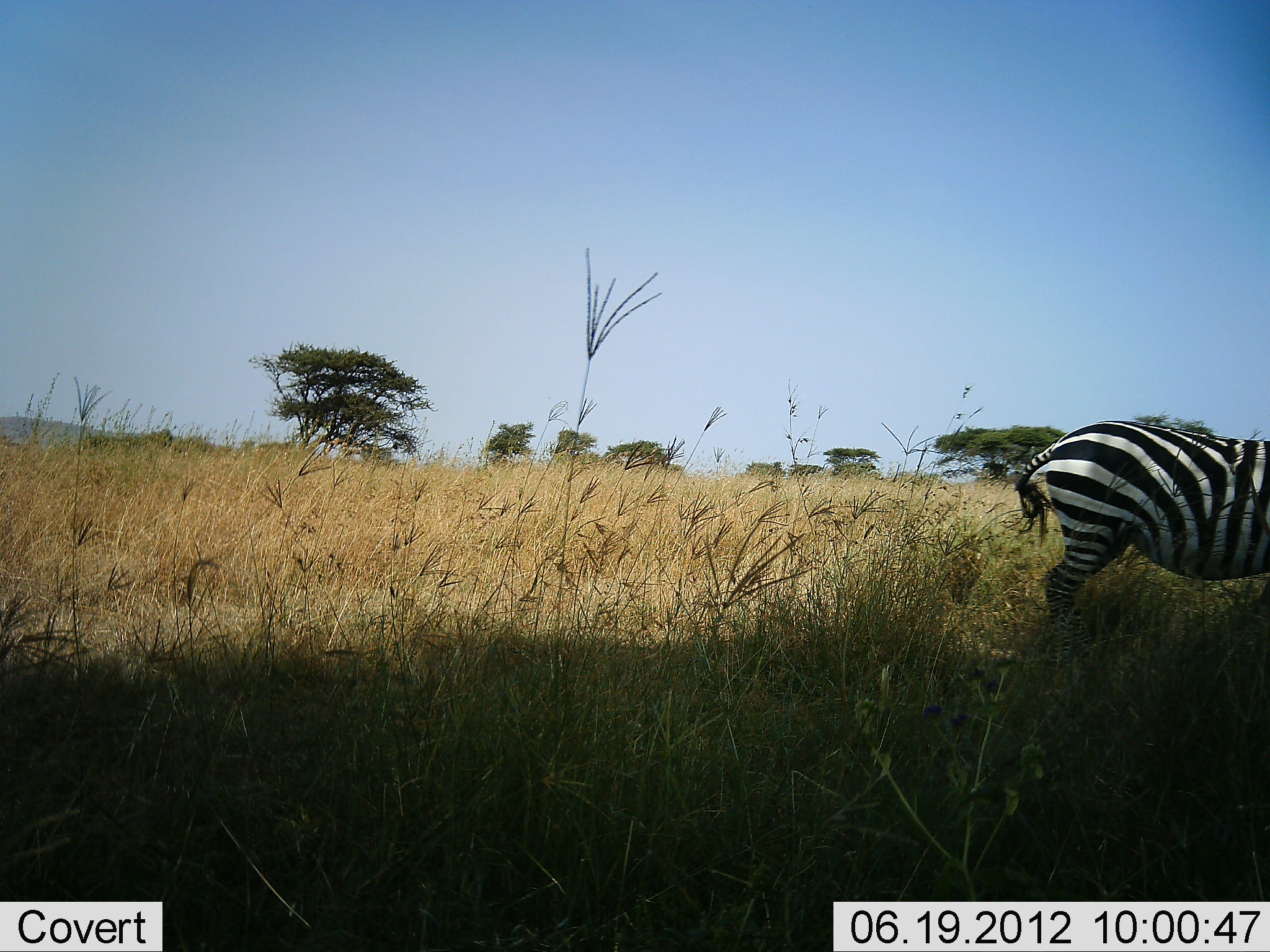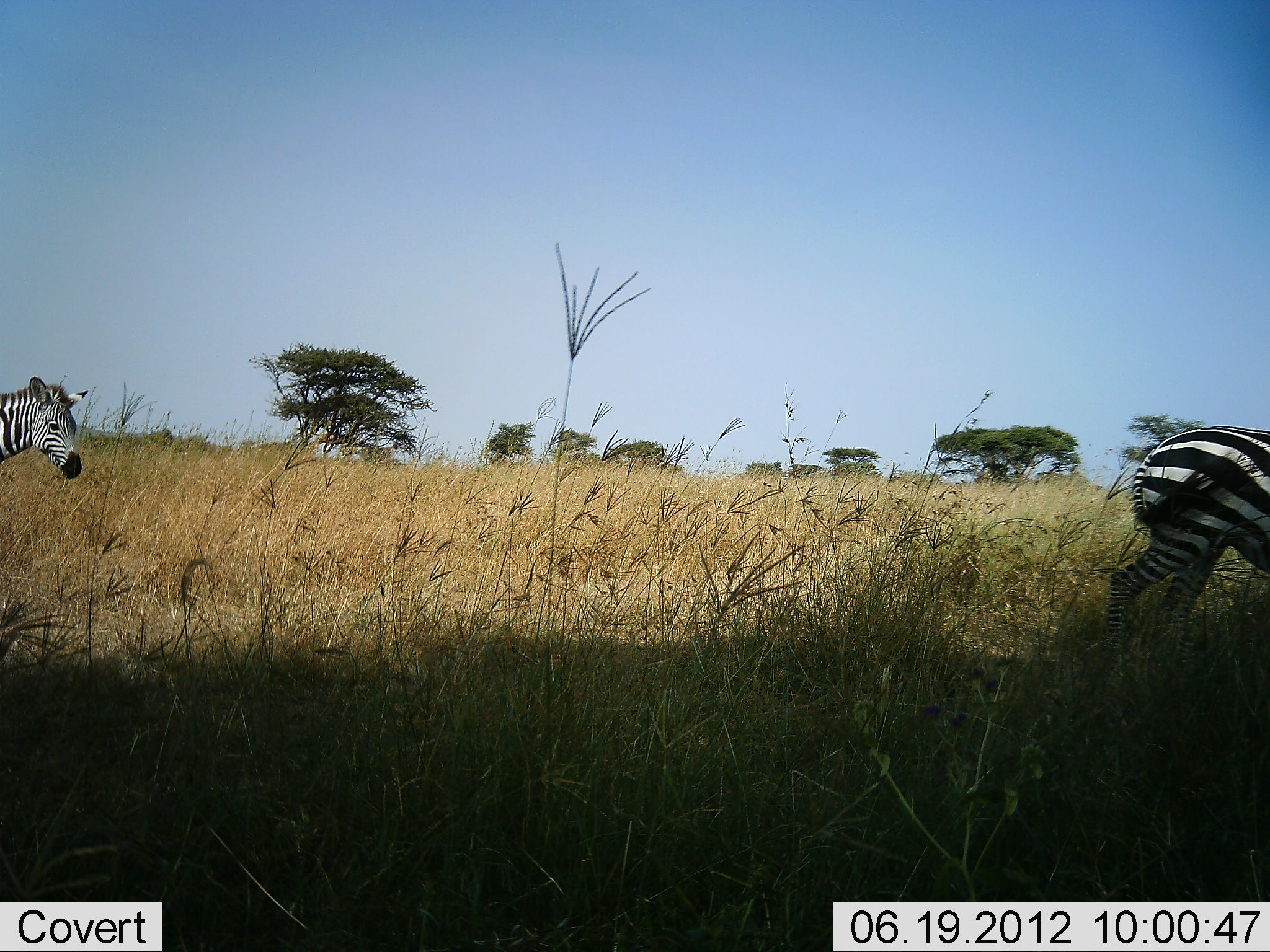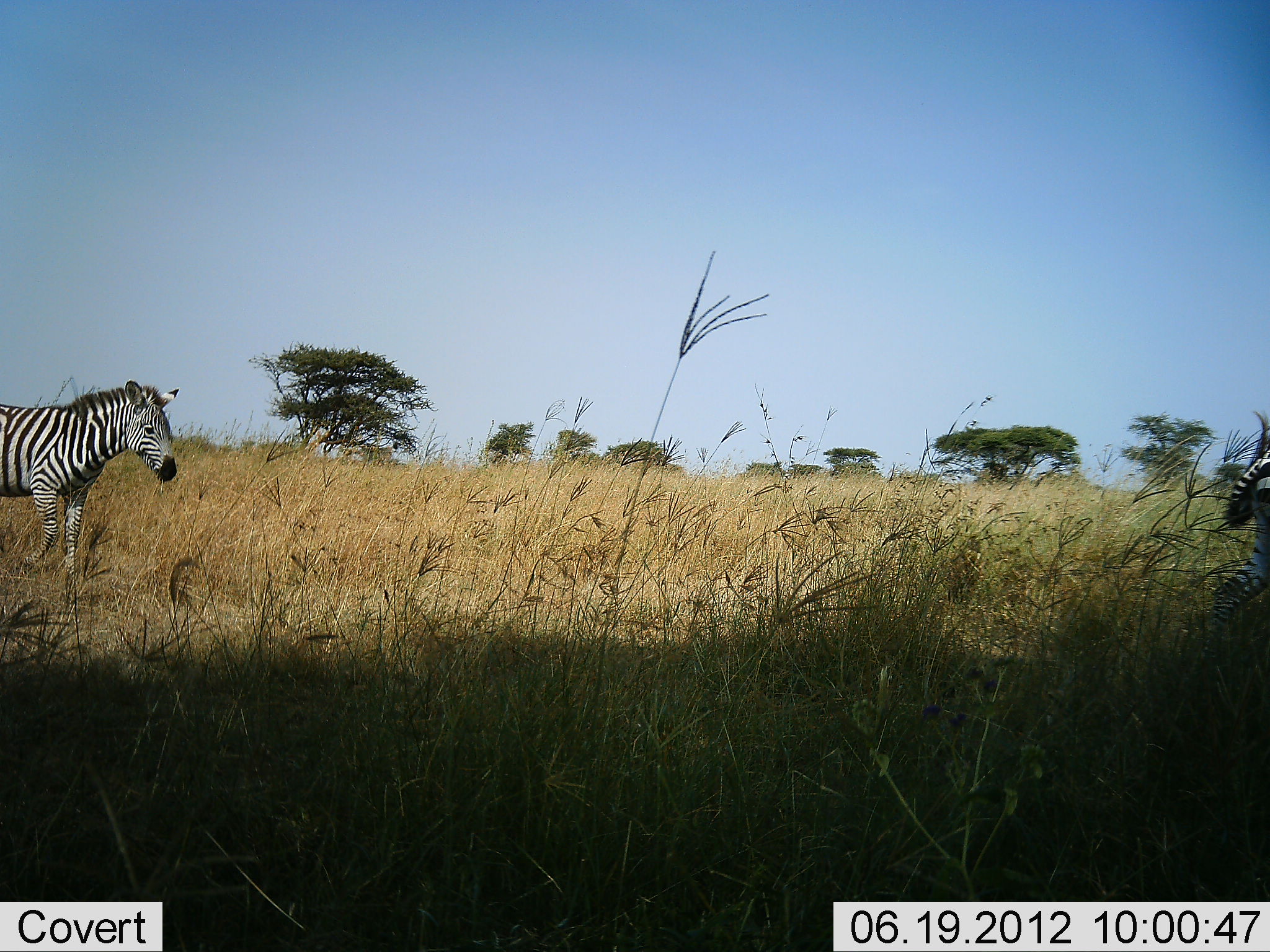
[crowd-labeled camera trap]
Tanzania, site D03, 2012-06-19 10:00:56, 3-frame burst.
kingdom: Animalia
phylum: Chordata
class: Mammalia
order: Perissodactyla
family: Equidae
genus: Equus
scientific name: Equus quagga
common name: plains zebra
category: zebra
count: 2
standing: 10%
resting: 0%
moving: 100%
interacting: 0%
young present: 0%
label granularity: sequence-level